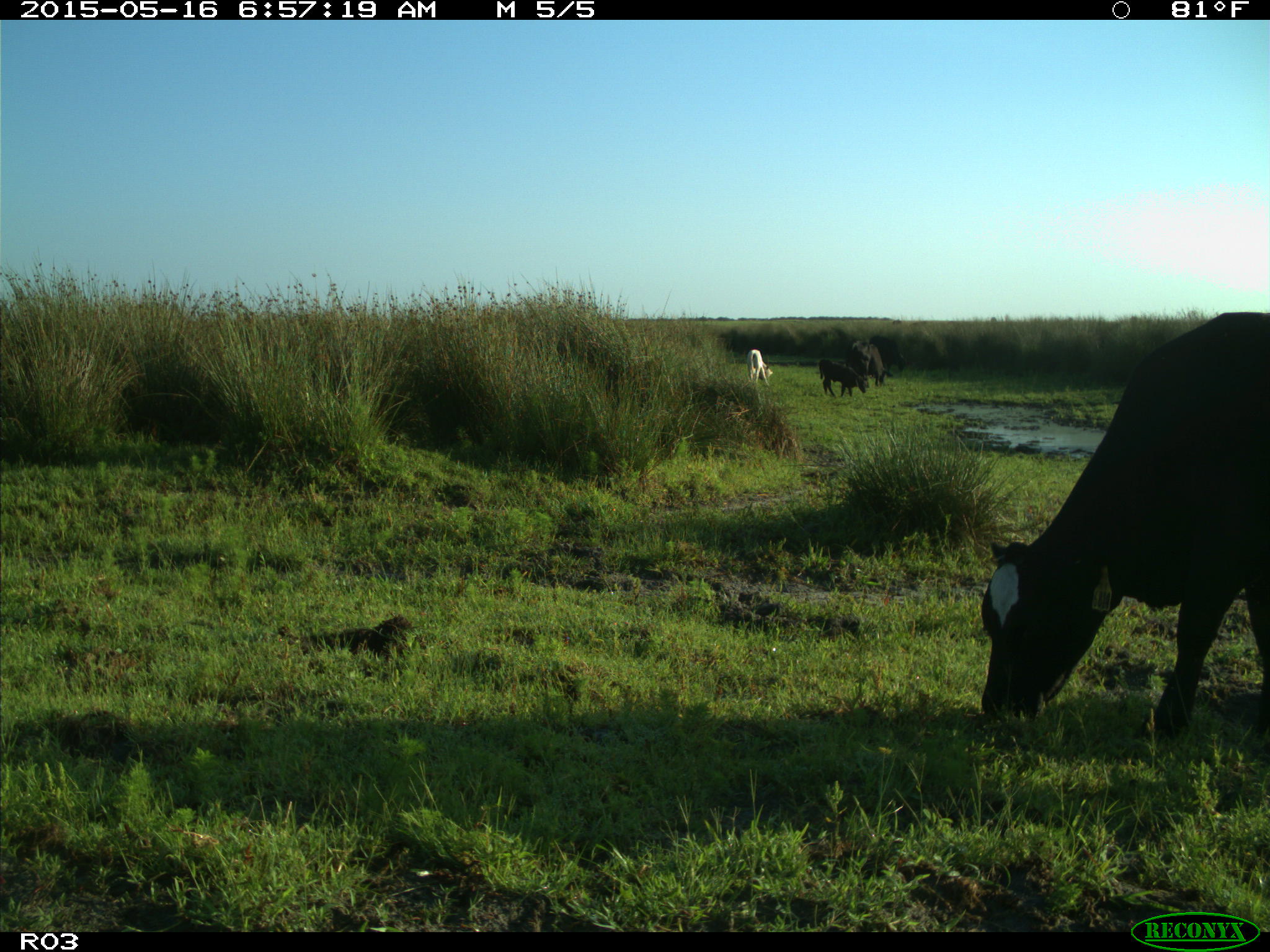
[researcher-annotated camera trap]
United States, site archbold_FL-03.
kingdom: Animalia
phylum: Chordata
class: Mammalia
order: Artiodactyla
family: Bovidae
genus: Bos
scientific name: Bos taurus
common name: domestic cow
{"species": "Bos taurus (domestic cow)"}